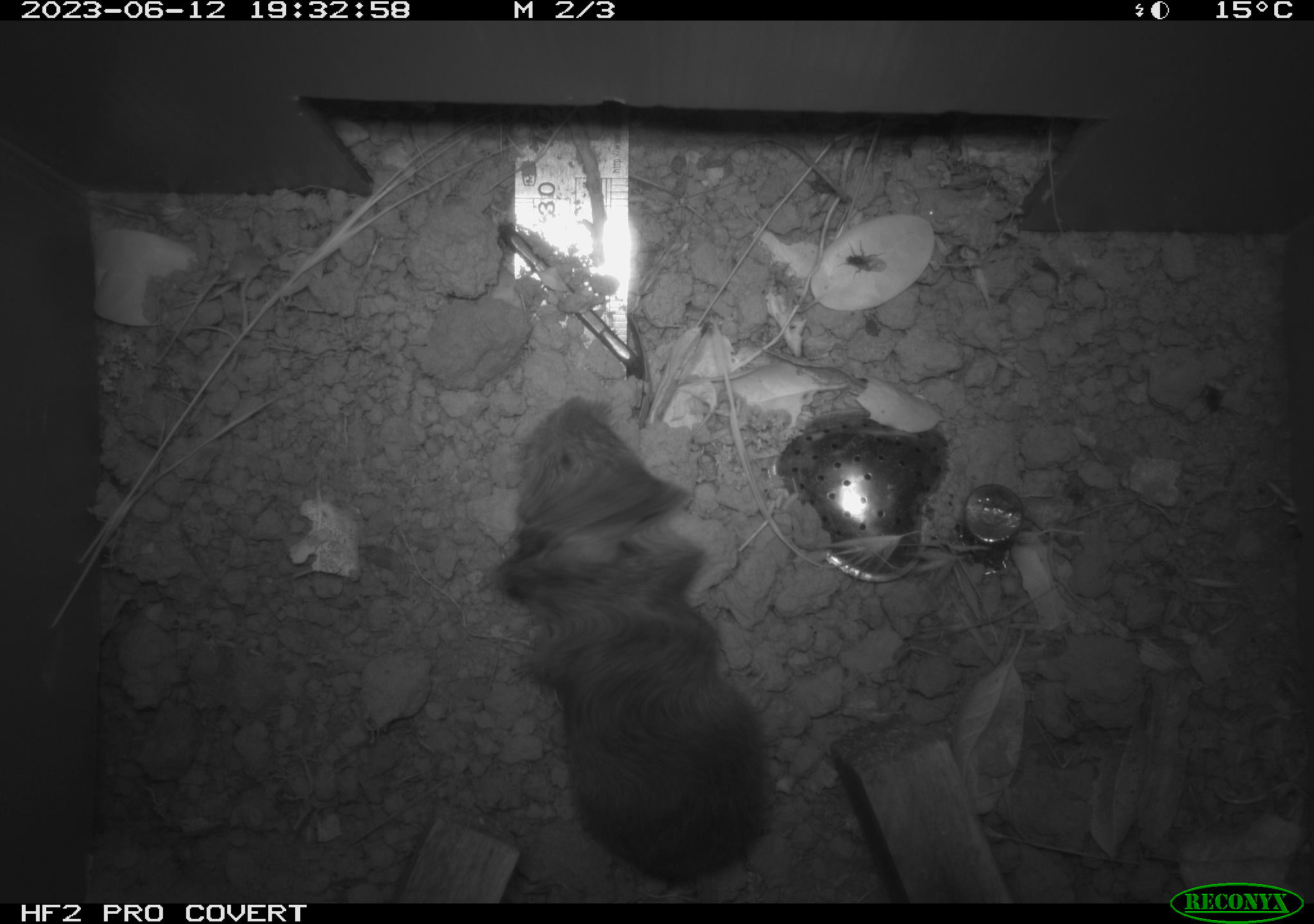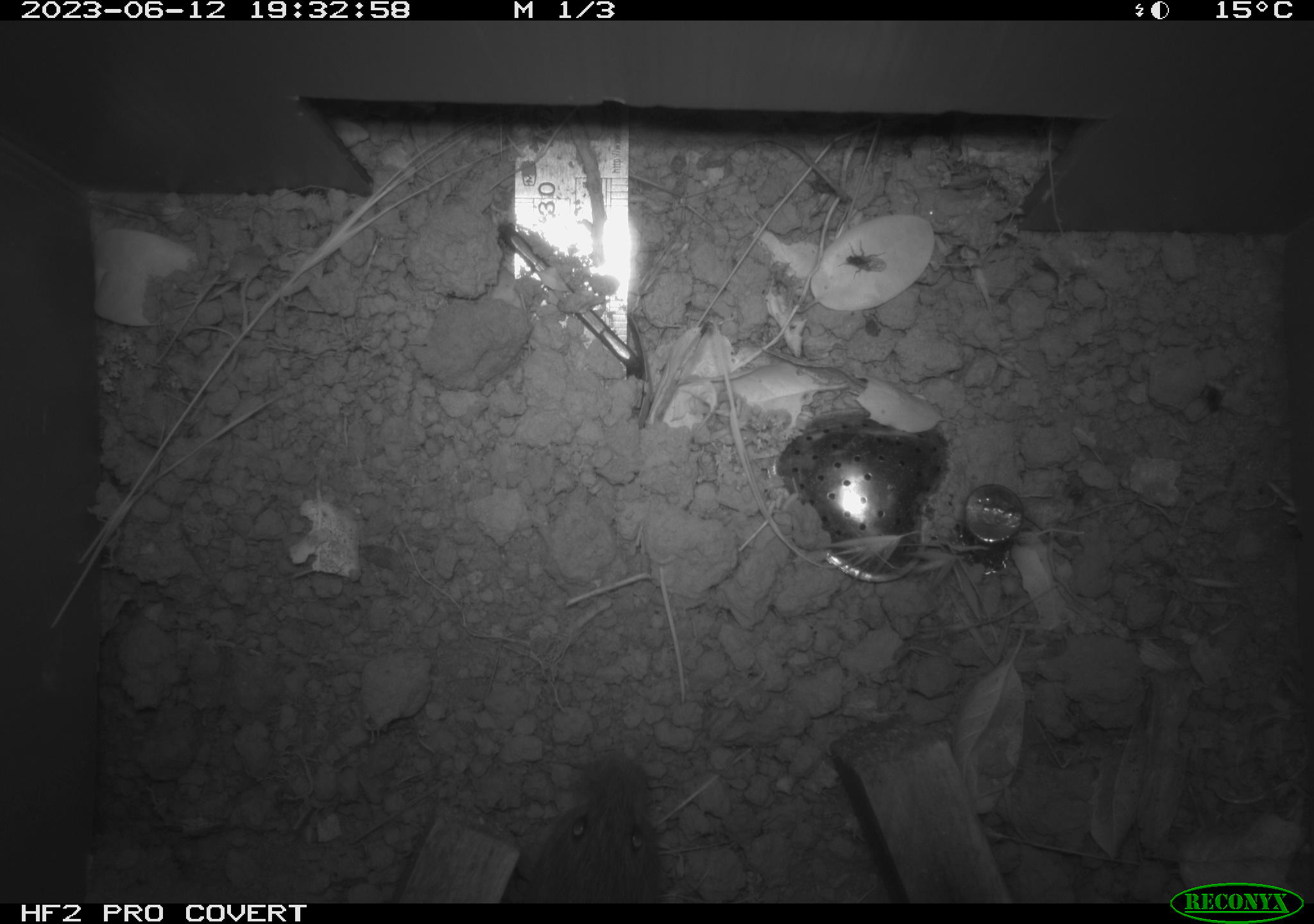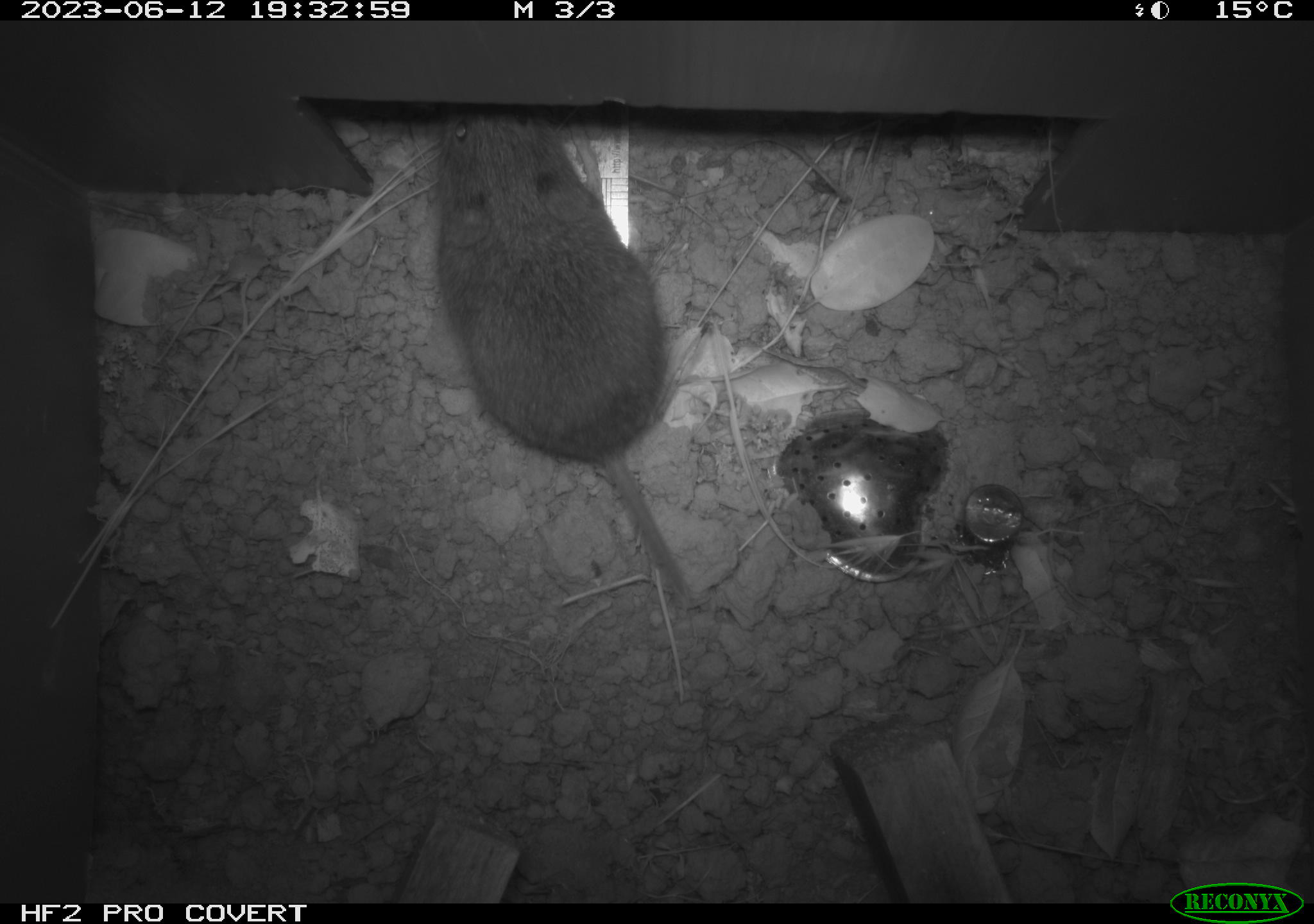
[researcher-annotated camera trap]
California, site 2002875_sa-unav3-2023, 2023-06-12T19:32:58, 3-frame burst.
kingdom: Animalia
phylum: Chordata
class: Mammalia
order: Rodentia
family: Cricetidae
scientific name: Arvicolinae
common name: voles, lemmings, and muskrats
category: arvicolinae subfamily